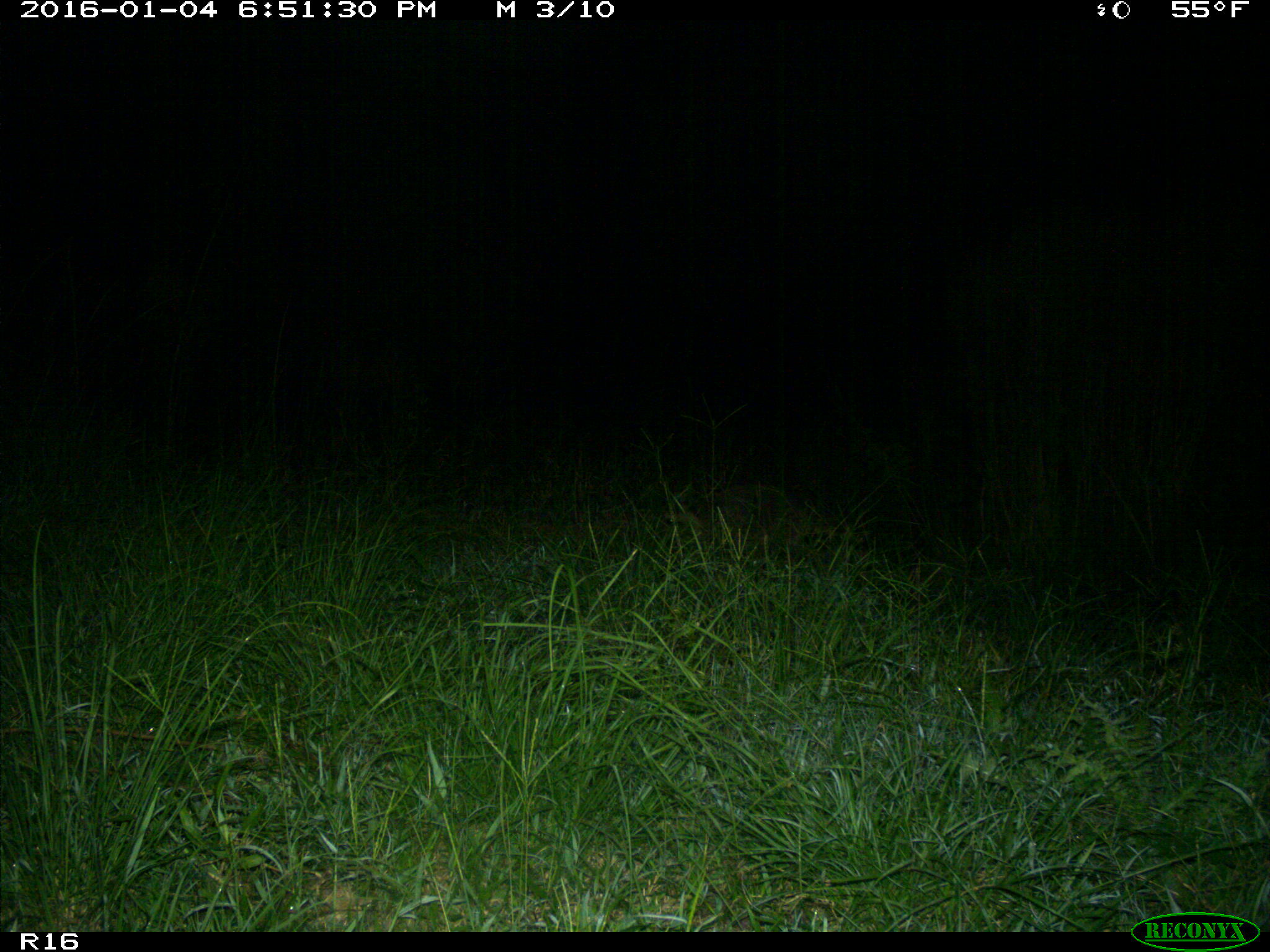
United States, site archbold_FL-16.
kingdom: Animalia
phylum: Chordata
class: Mammalia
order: Carnivora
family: Procyonidae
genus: Procyon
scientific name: Procyon lotor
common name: common raccoon